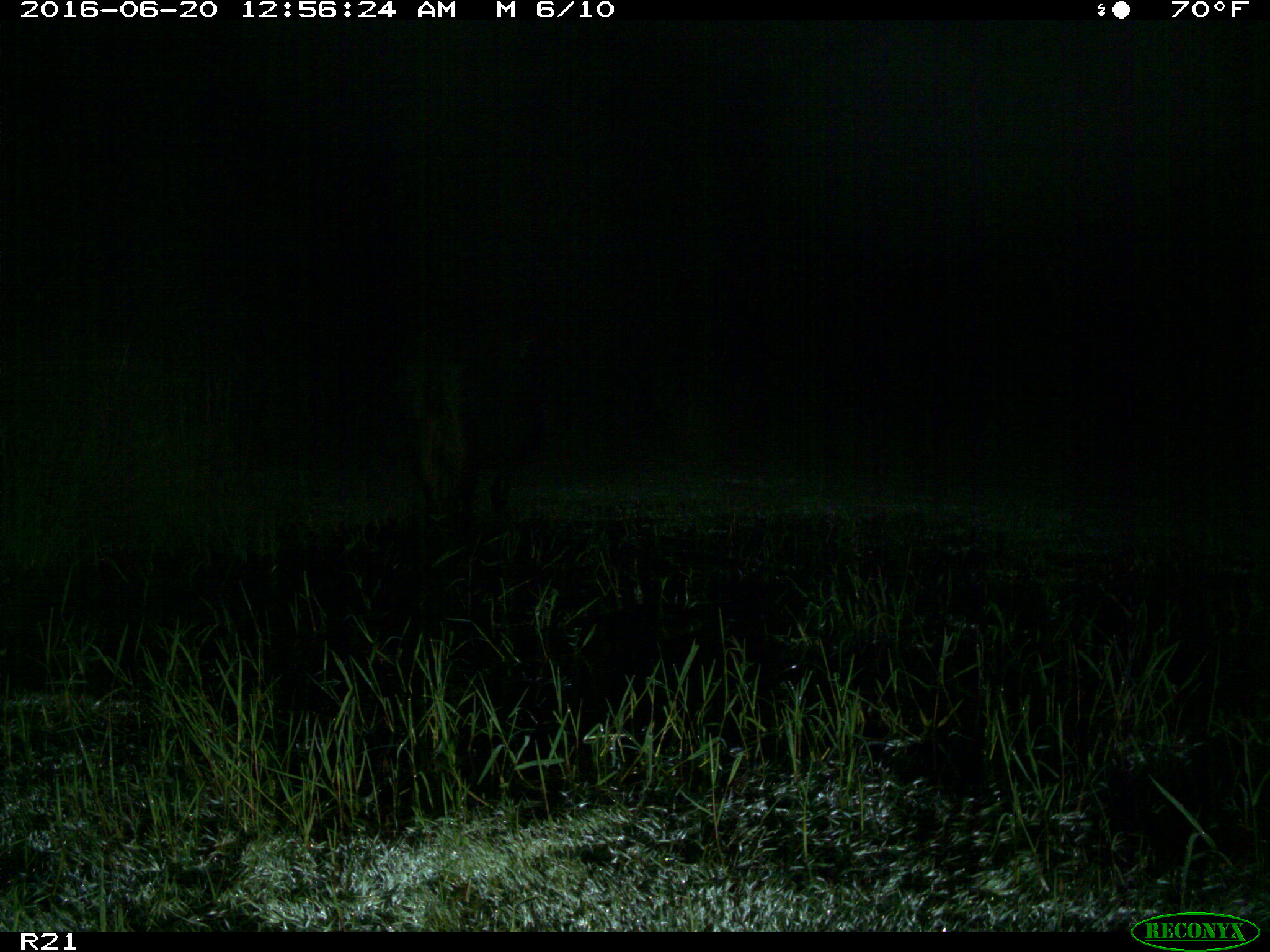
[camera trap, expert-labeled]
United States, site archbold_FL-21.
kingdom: Animalia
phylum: Chordata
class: Mammalia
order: Artiodactyla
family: Bovidae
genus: Bos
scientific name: Bos taurus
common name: domestic cow